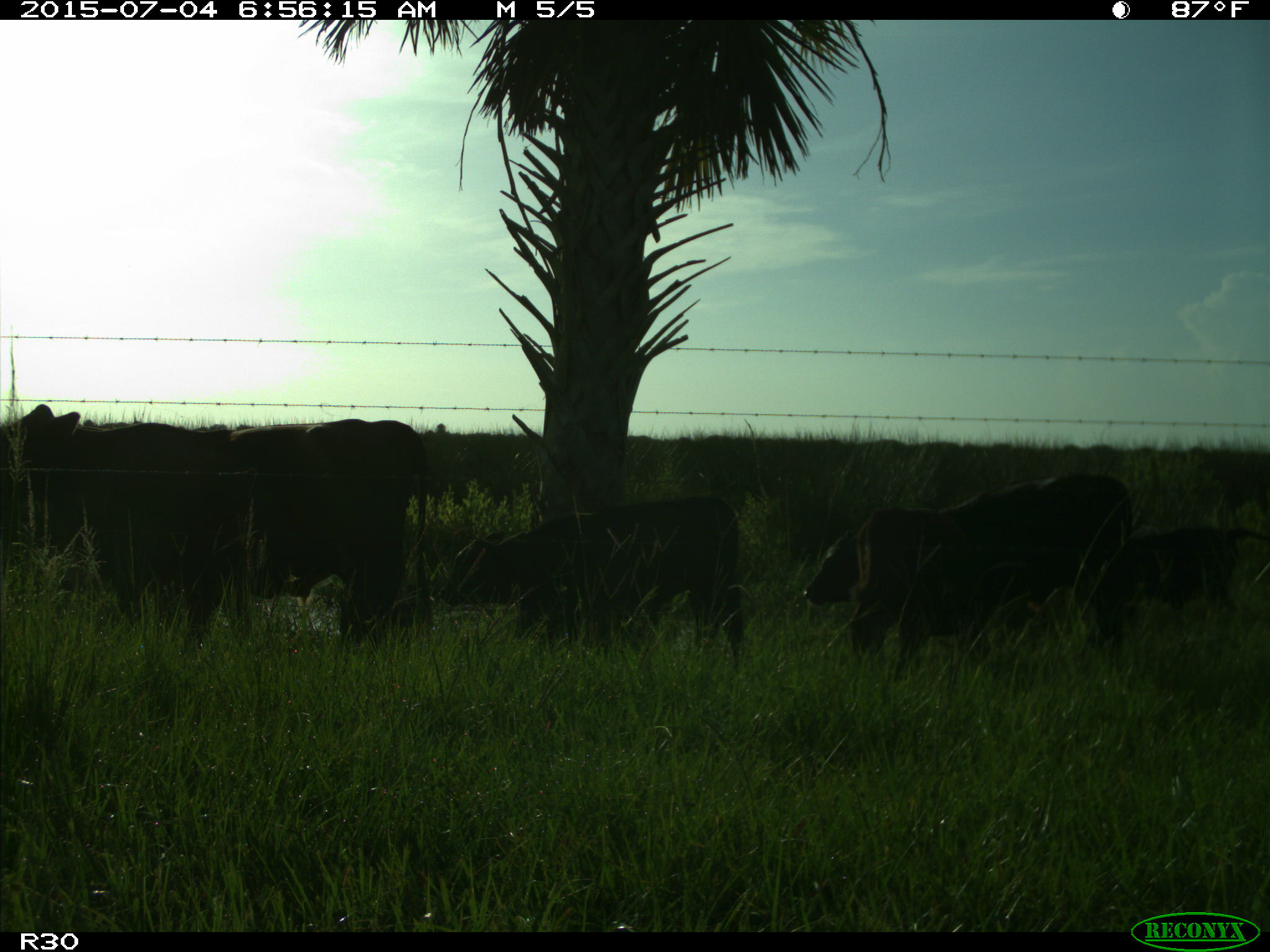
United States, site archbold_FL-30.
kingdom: Animalia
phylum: Chordata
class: Mammalia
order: Artiodactyla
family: Bovidae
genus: Bos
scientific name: Bos taurus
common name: domestic cow